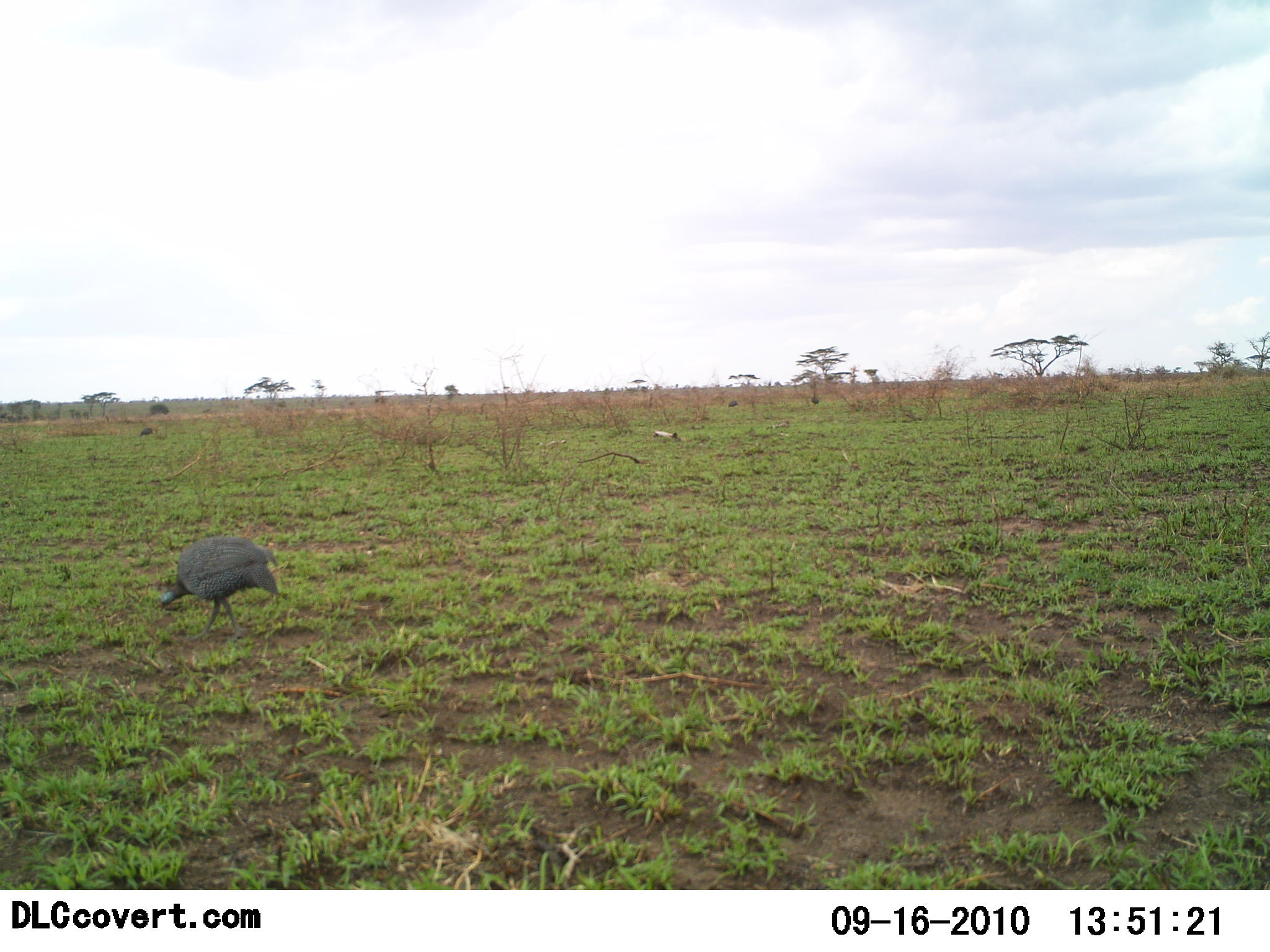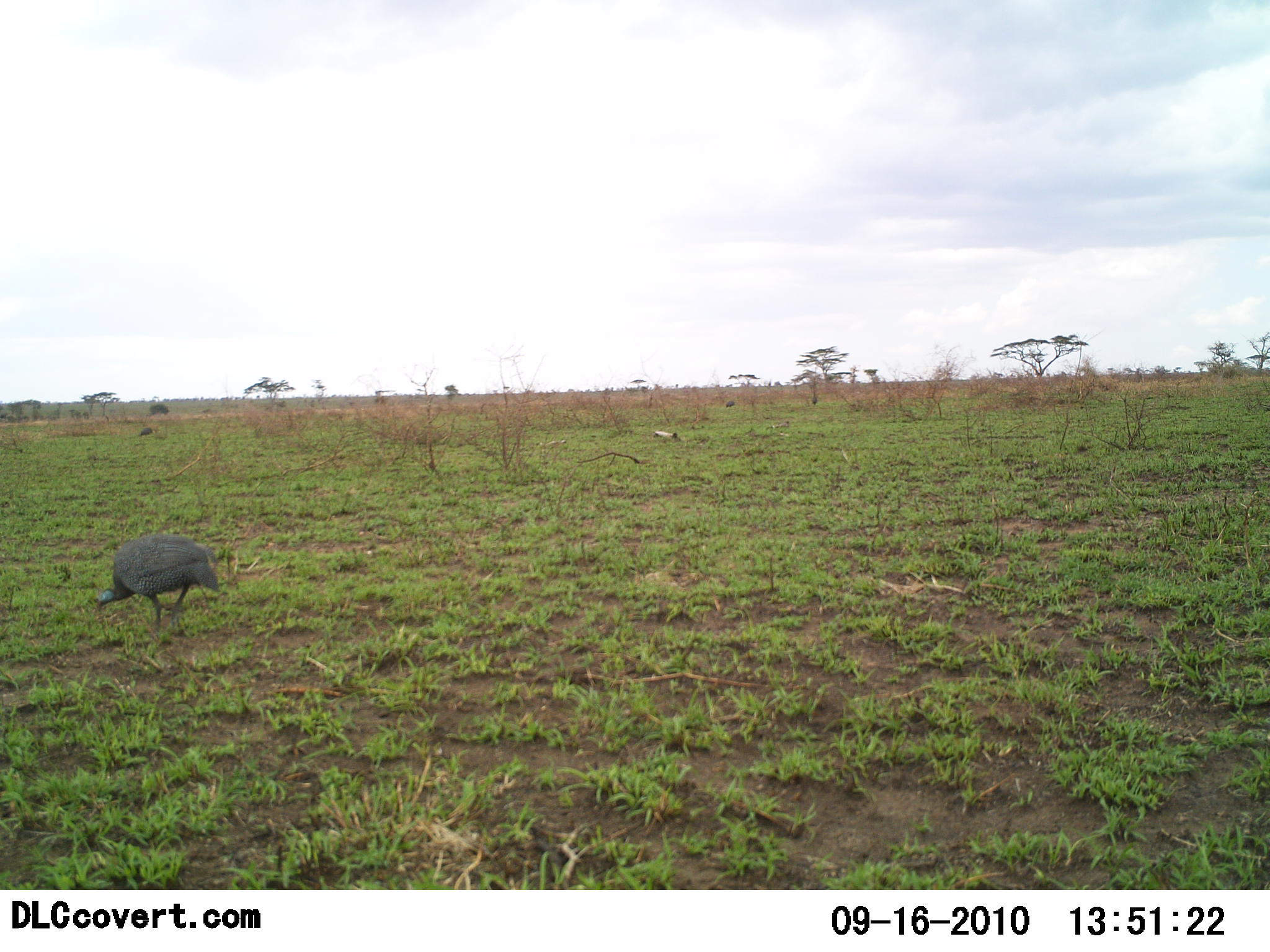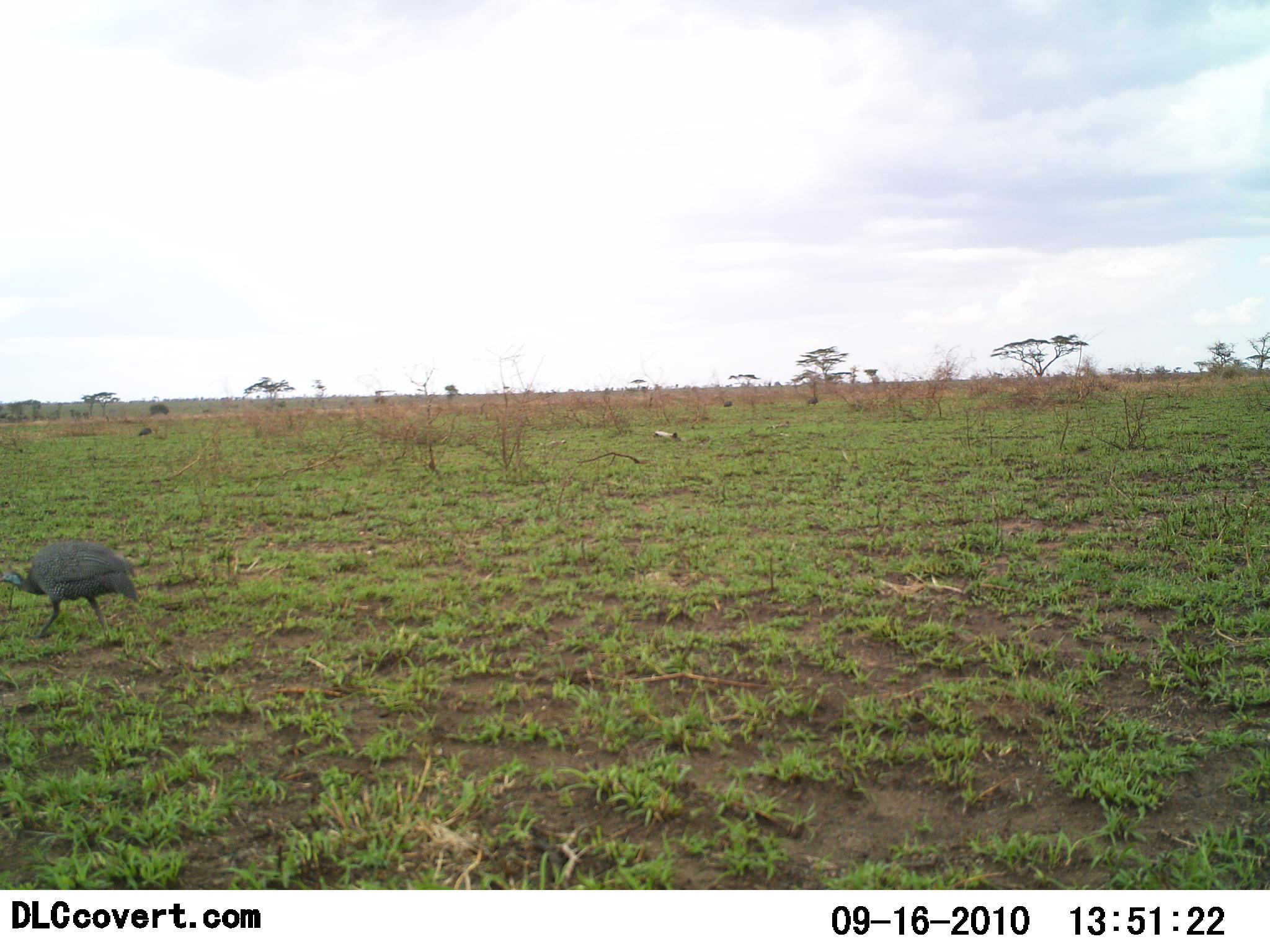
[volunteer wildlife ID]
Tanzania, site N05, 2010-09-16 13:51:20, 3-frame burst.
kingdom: Animalia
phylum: Chordata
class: Aves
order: Galliformes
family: Numididae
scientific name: Numididae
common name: guinea fowl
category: guineafowl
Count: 1.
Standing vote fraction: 26%.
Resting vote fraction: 0%.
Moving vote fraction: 63%.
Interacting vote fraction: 0%.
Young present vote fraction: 0%.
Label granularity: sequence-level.